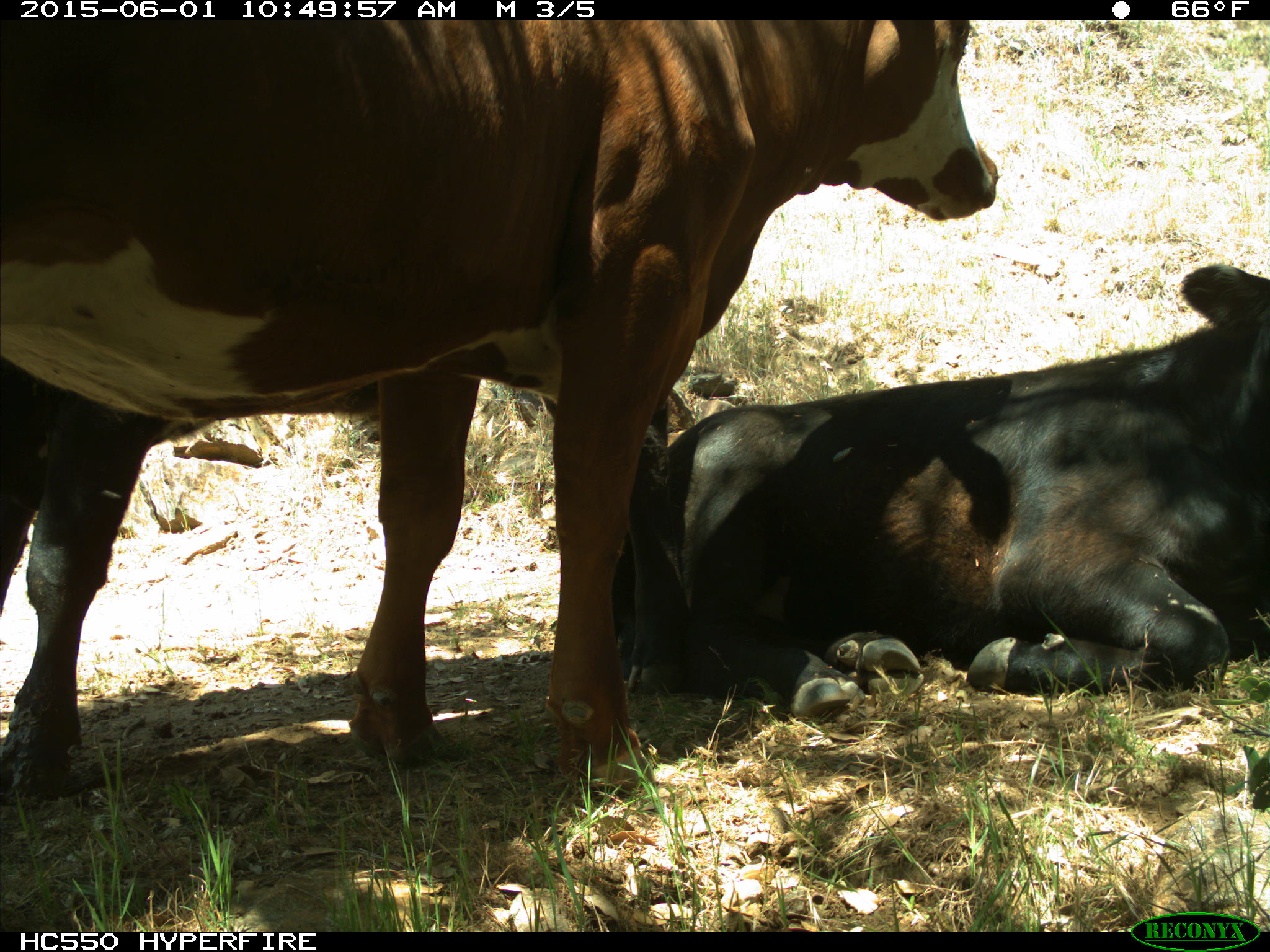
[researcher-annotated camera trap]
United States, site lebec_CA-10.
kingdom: Animalia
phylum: Chordata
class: Mammalia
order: Artiodactyla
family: Bovidae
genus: Bos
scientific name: Bos taurus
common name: domestic cow